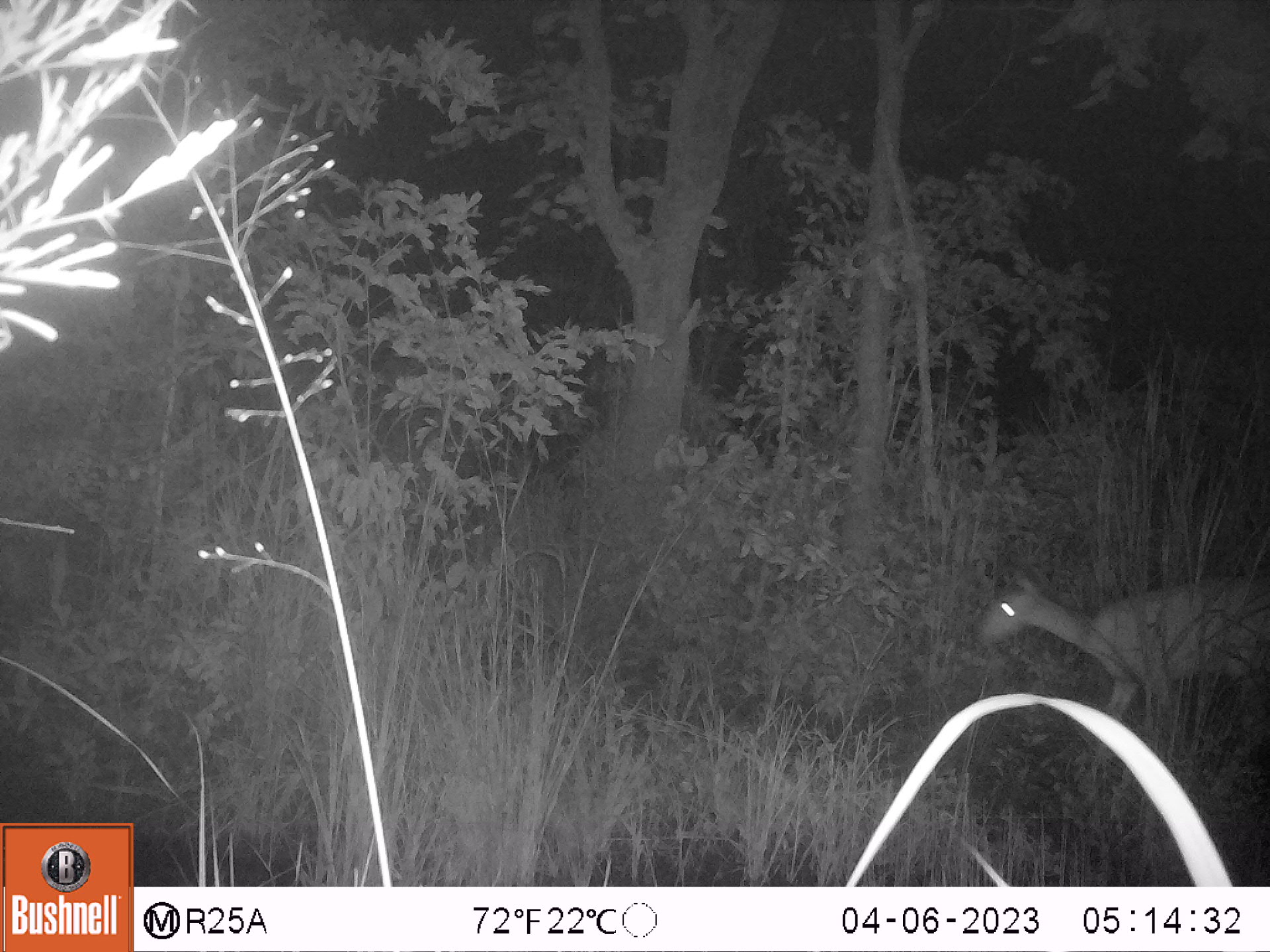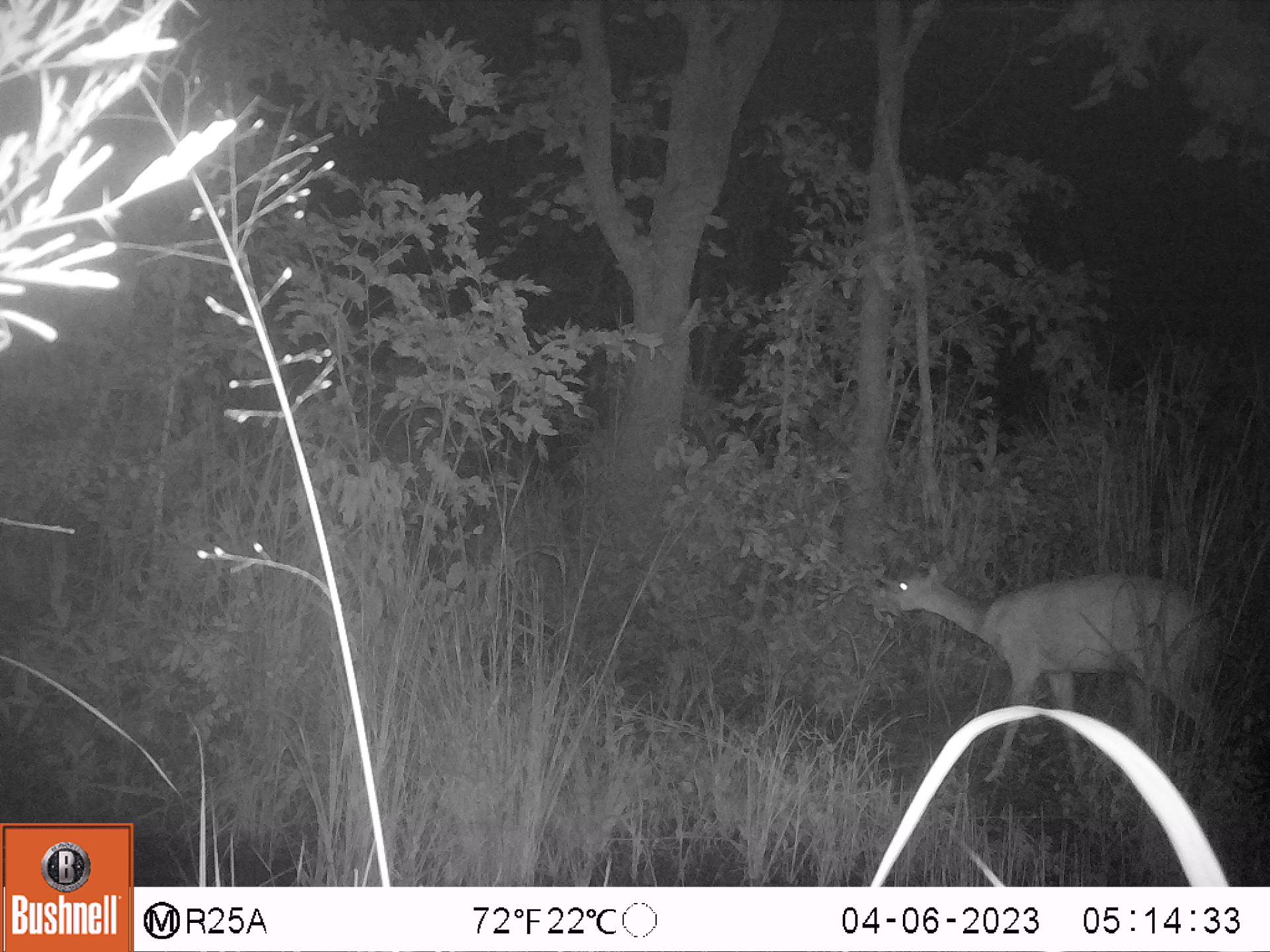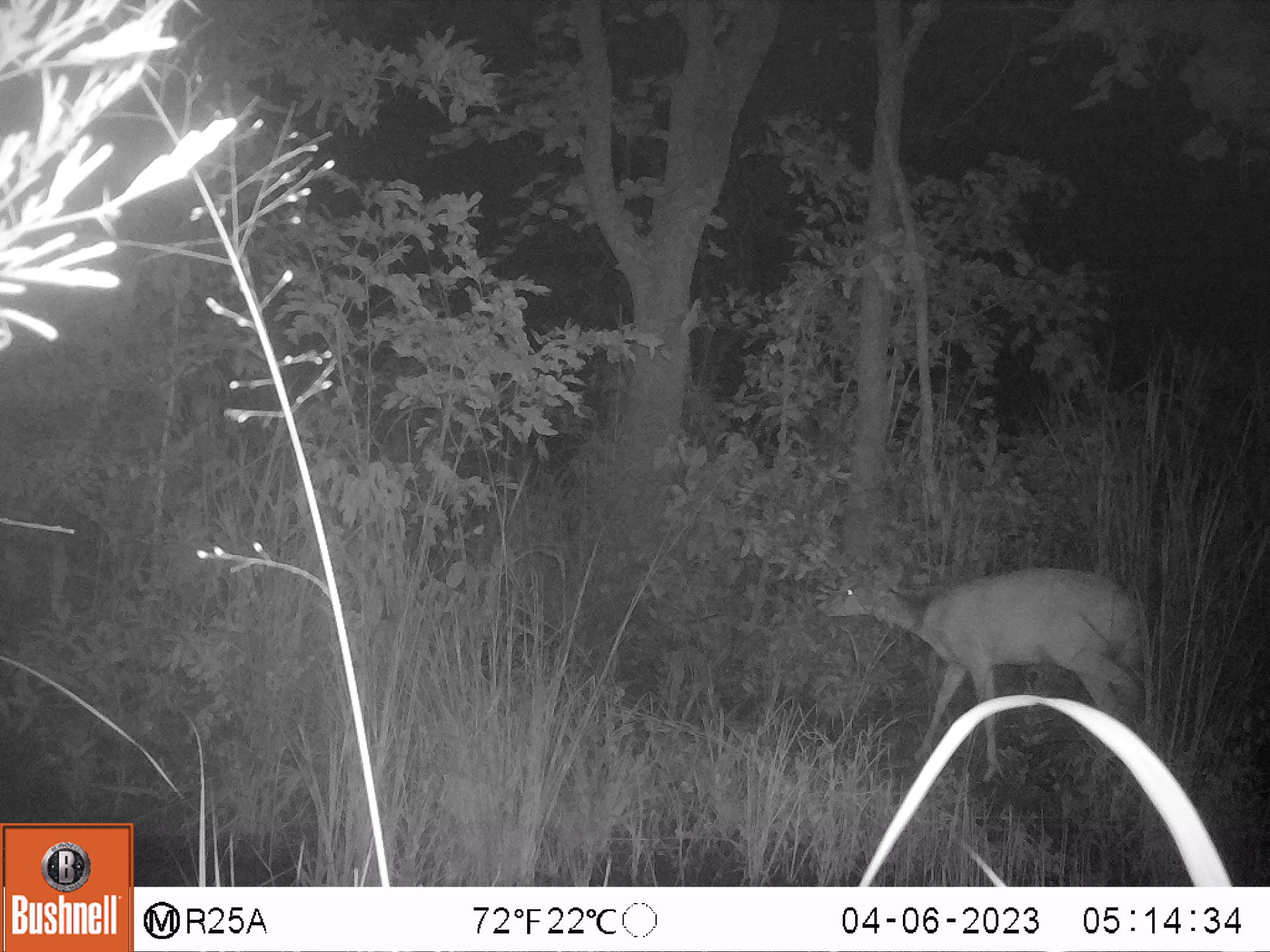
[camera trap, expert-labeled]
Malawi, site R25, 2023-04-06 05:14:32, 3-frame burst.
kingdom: Animalia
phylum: Chordata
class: Mammalia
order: Artiodactyla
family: Bovidae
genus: Tragelaphus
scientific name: Tragelaphus sylvaticus sylvaticus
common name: cape bushbuck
Cape bushbuck (Tragelaphus sylvaticus sylvaticus), count 1.